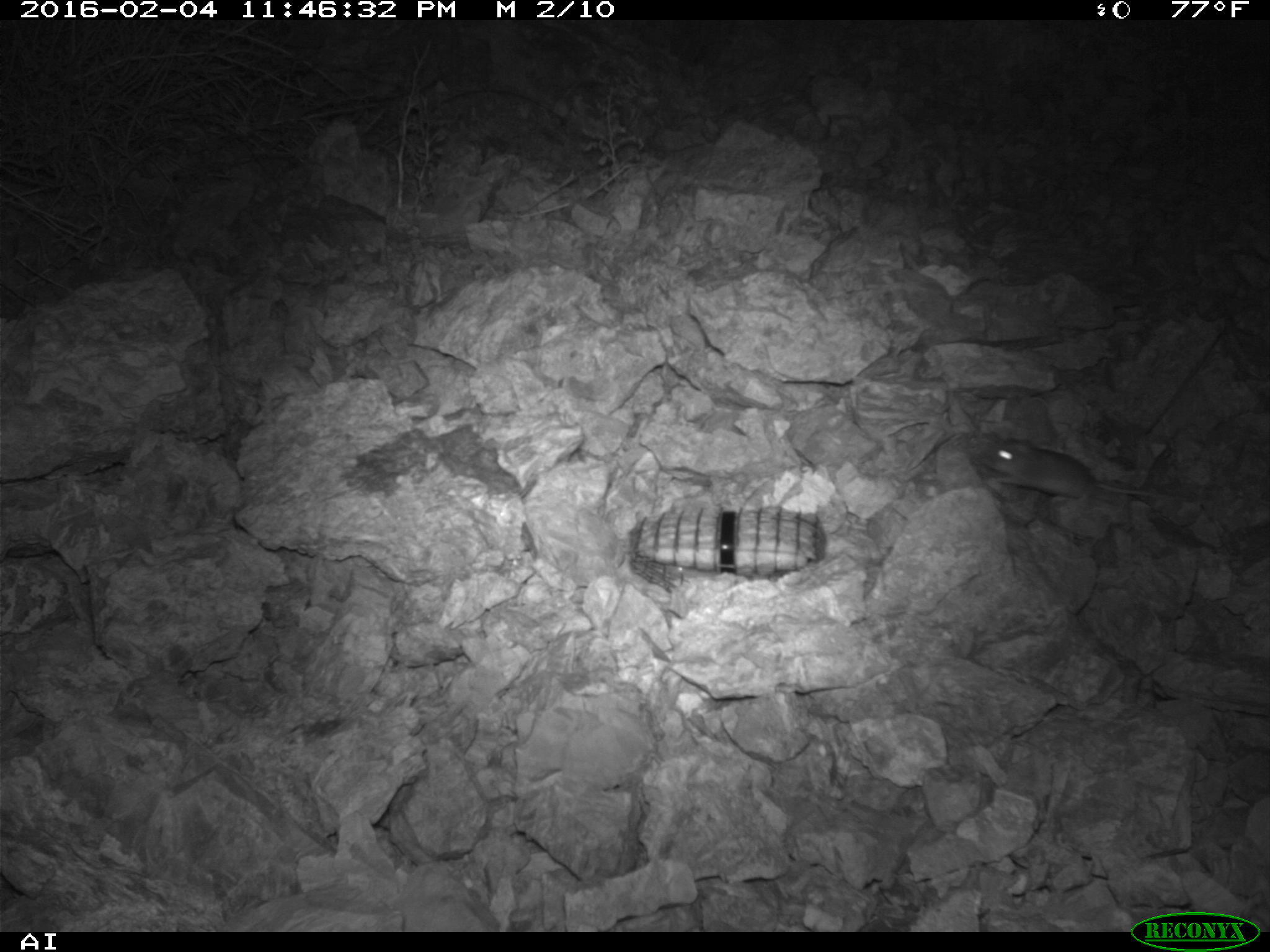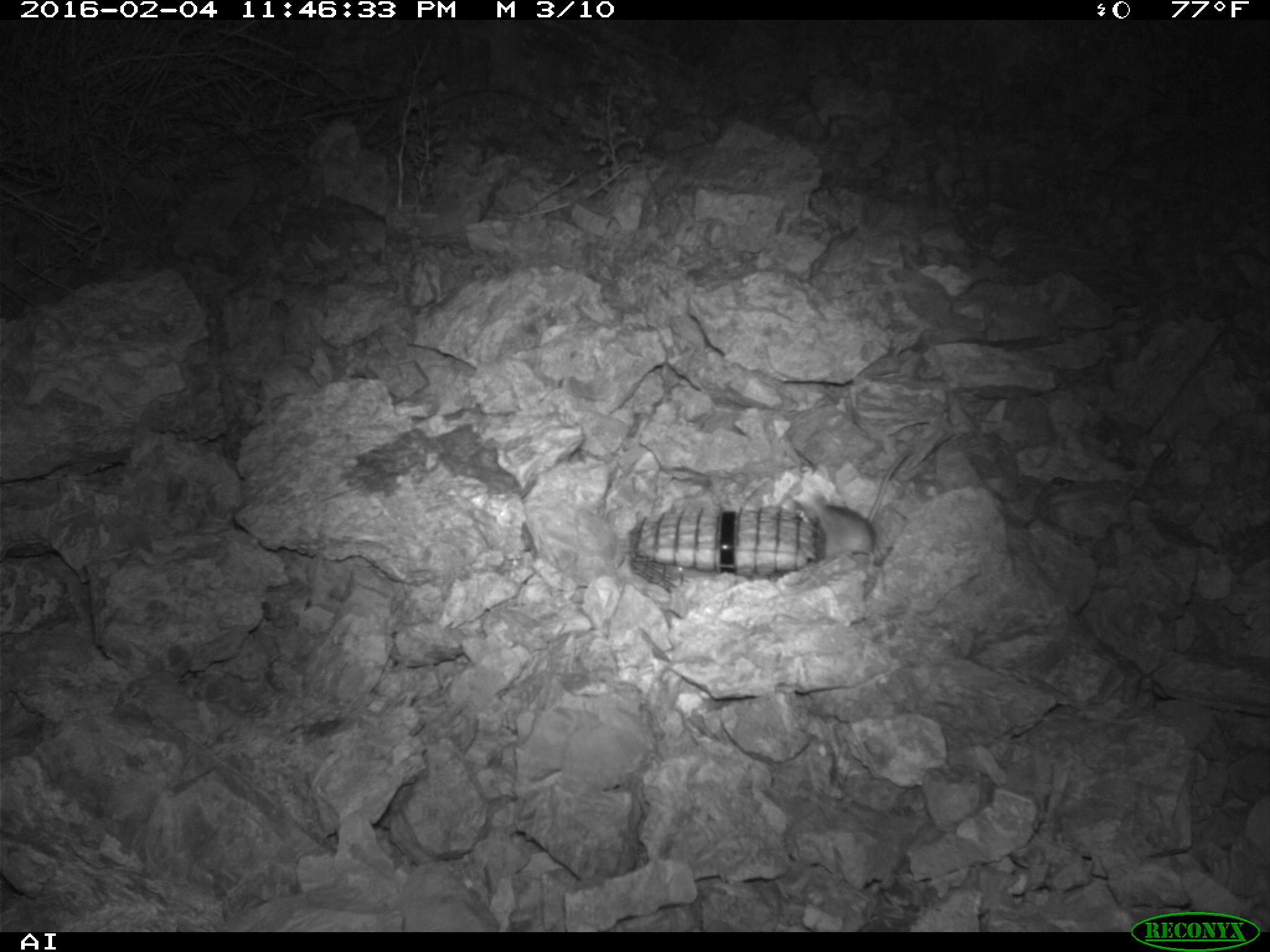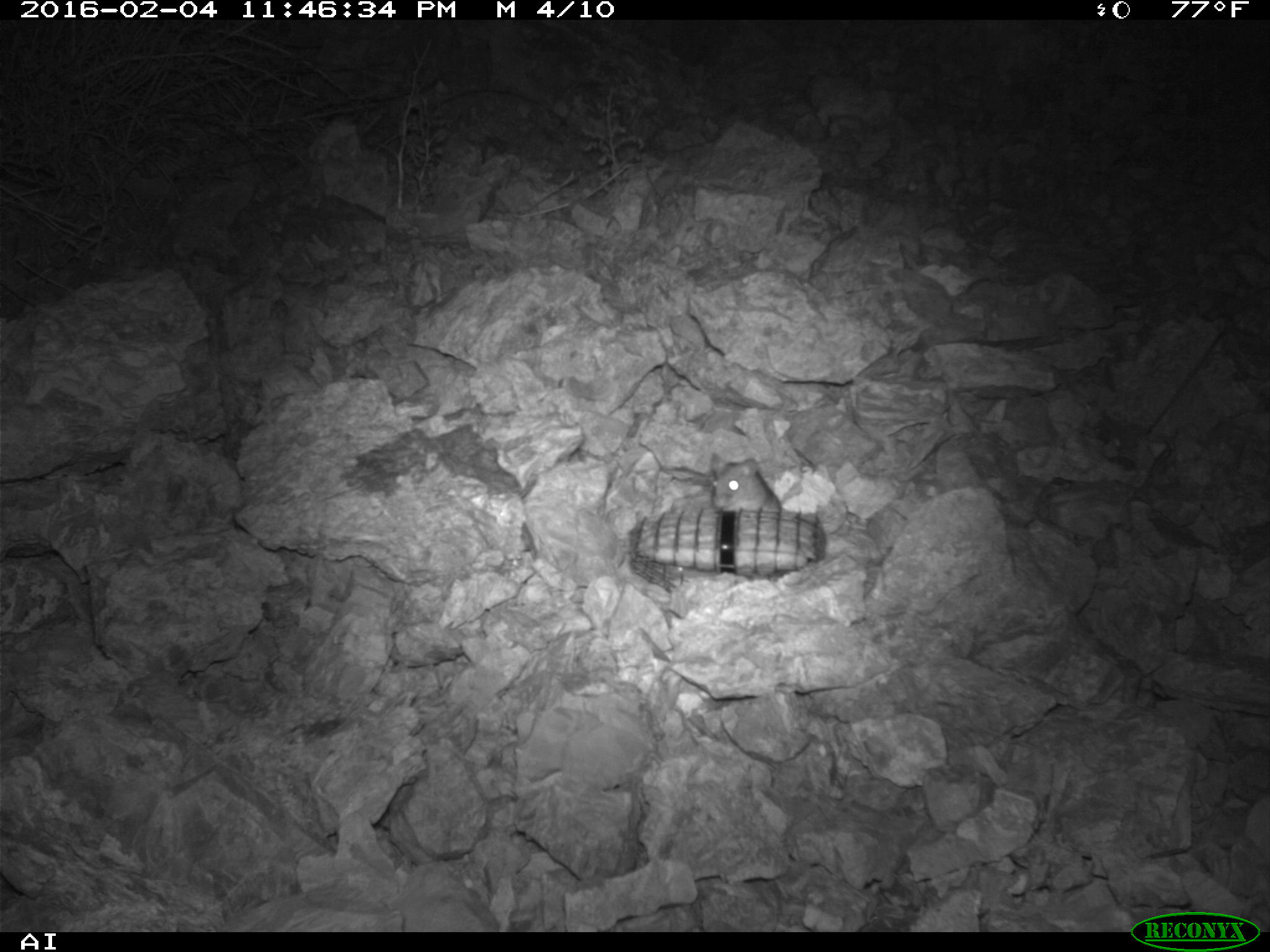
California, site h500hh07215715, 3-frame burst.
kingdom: Animalia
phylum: Chordata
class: Mammalia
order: Rodentia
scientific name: Rodentia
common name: rodent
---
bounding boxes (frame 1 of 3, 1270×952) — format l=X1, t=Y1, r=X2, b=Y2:
rodent: l=984, t=430, r=1168, b=500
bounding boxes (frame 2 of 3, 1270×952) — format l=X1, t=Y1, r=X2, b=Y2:
rodent: l=804, t=505, r=874, b=564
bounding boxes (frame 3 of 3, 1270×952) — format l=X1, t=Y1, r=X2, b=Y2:
rodent: l=657, t=457, r=778, b=514